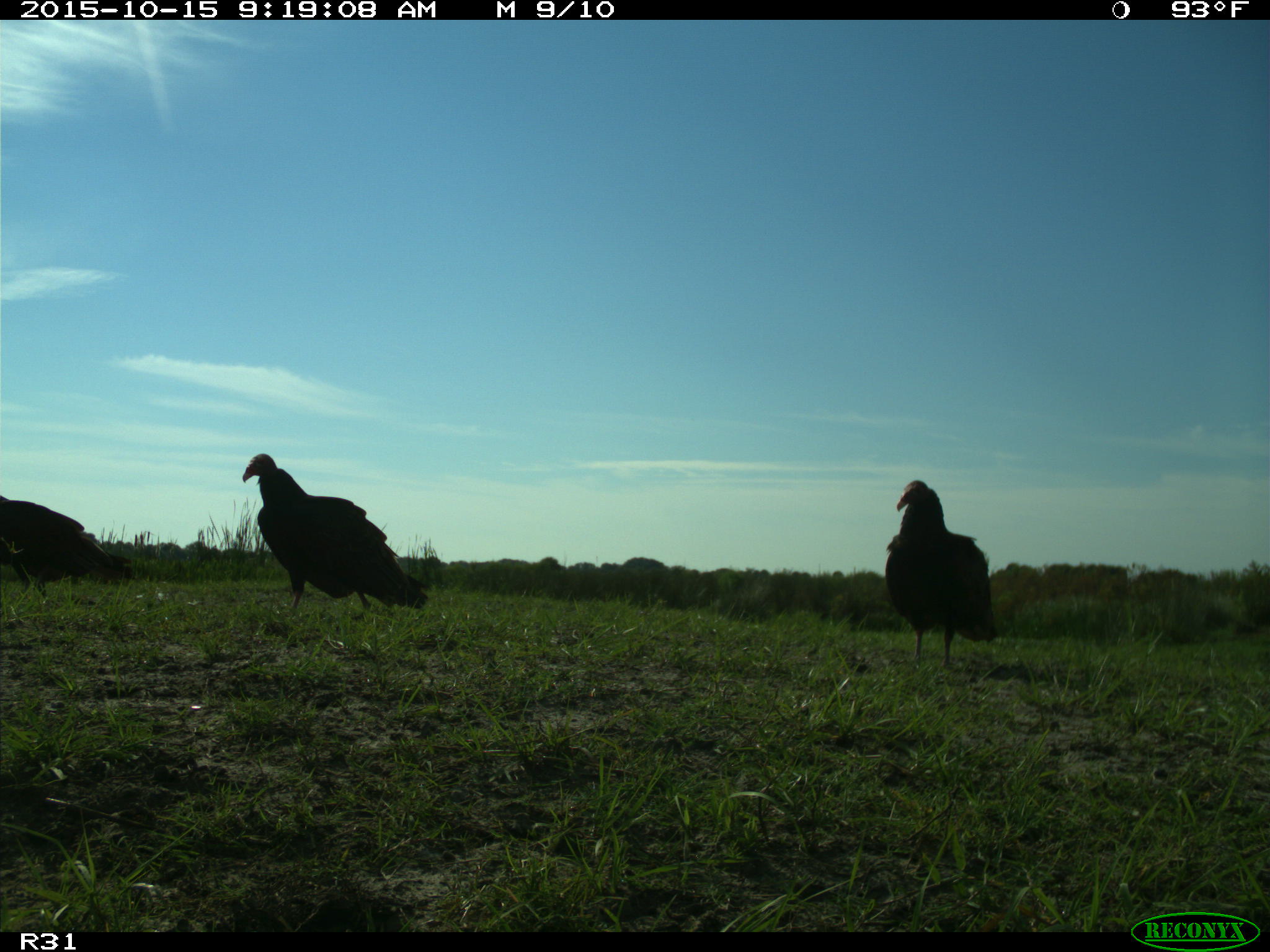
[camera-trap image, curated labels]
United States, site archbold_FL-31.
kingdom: Animalia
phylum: Chordata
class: Aves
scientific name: Aves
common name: birds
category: unidentified bird